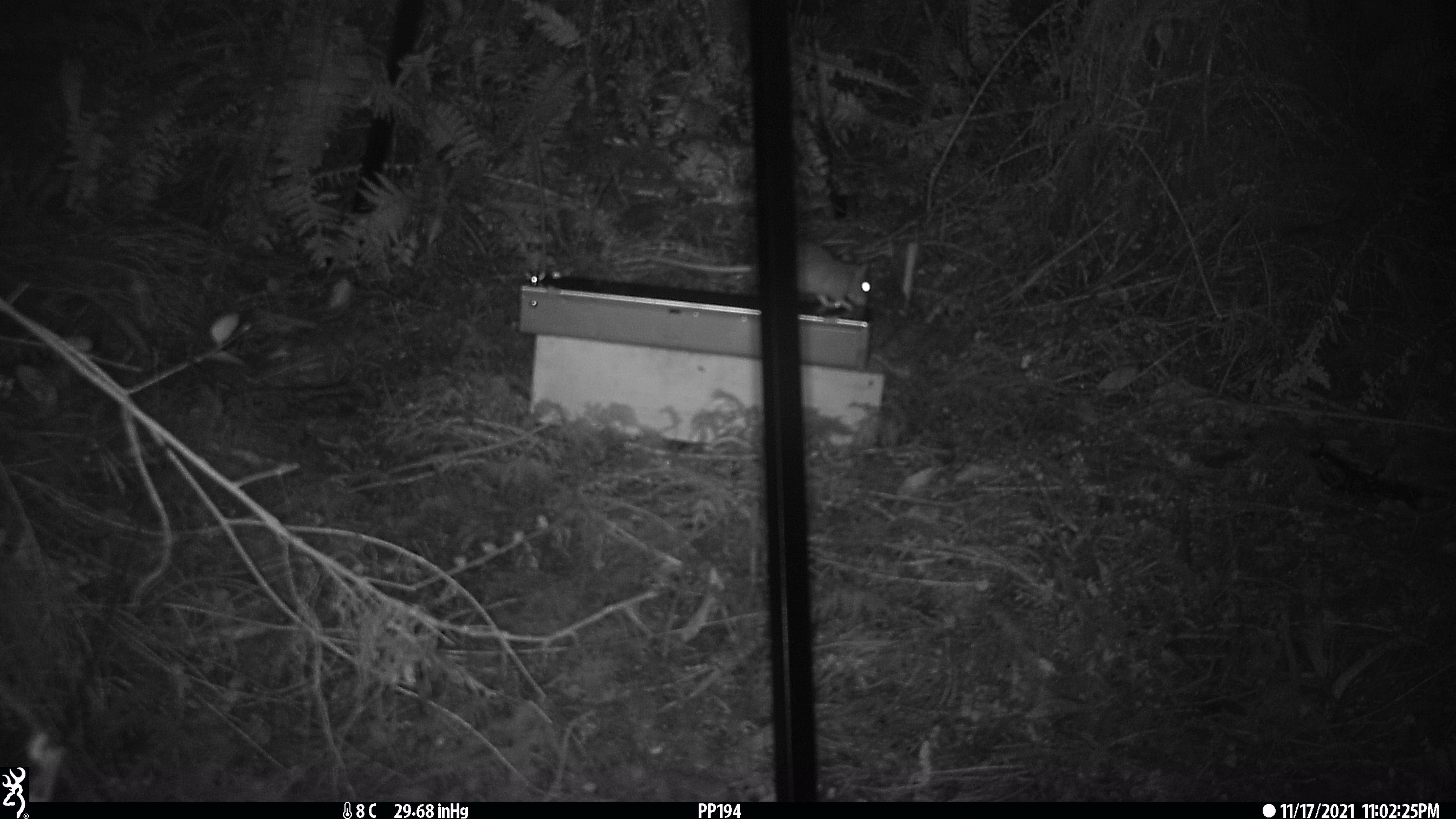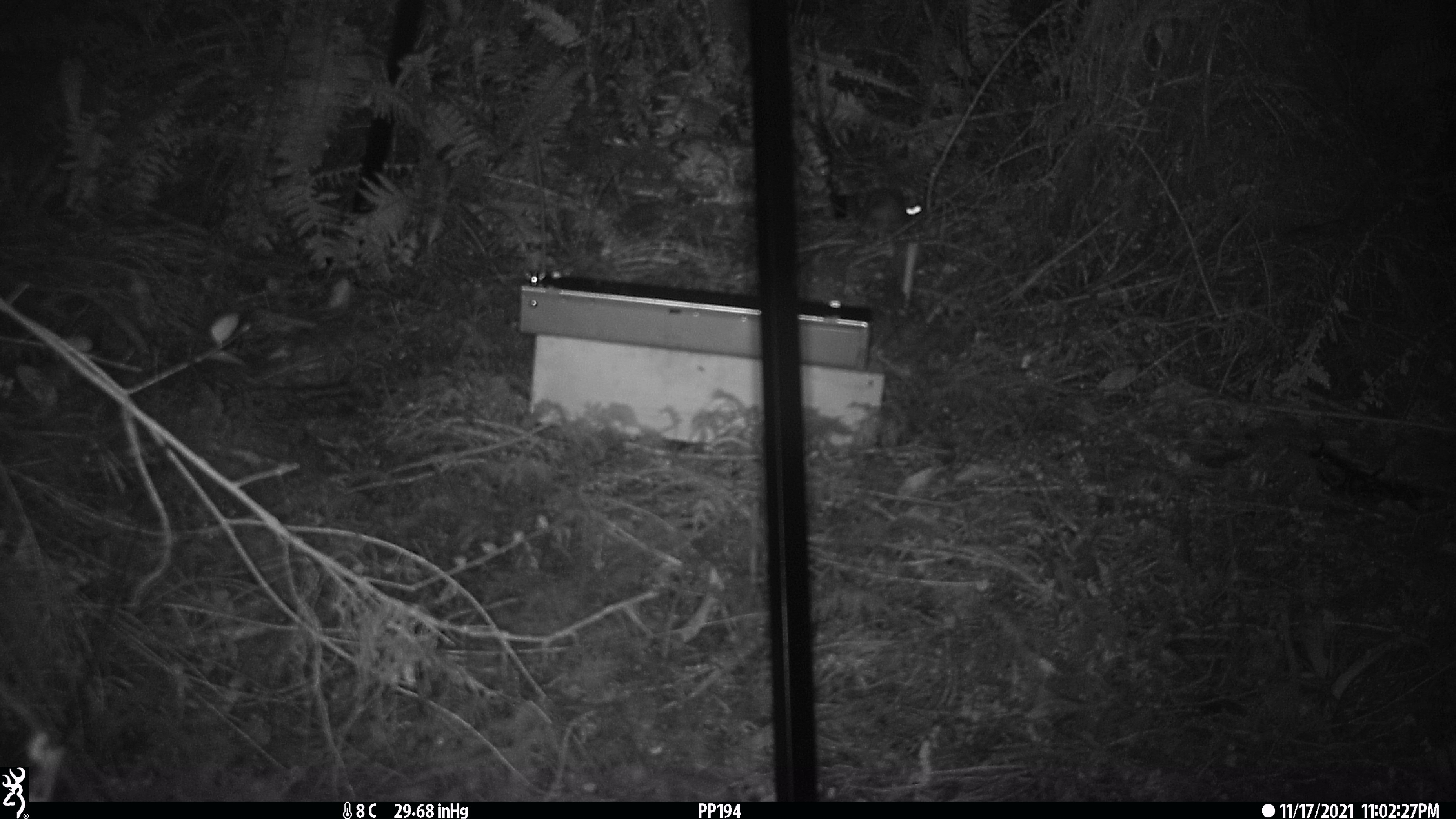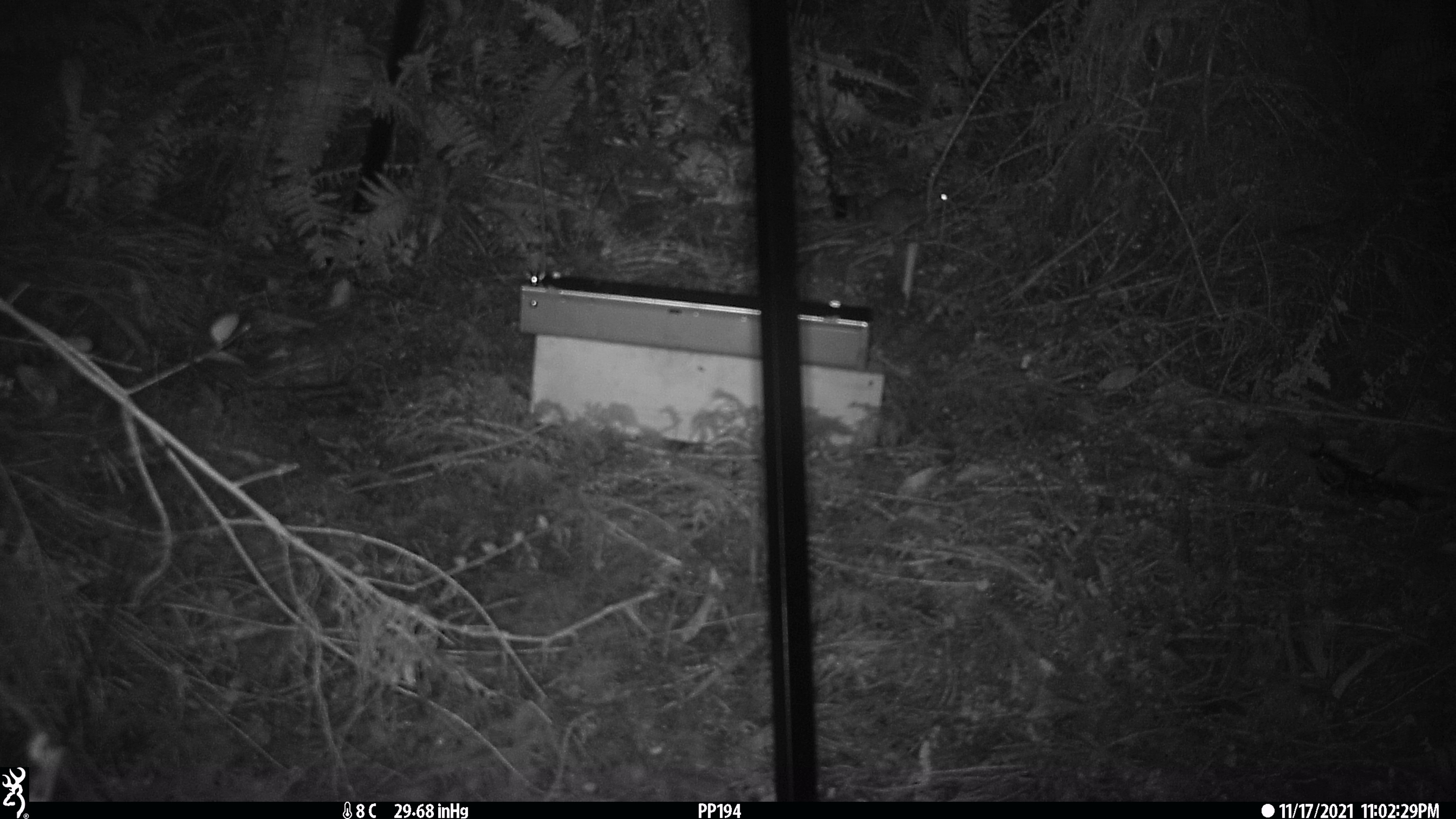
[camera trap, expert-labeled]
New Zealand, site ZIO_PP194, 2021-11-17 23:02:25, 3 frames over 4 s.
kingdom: Animalia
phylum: Chordata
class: Mammalia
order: Rodentia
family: Muridae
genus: Rattus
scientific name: Rattus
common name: rat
Rat (Rattus).